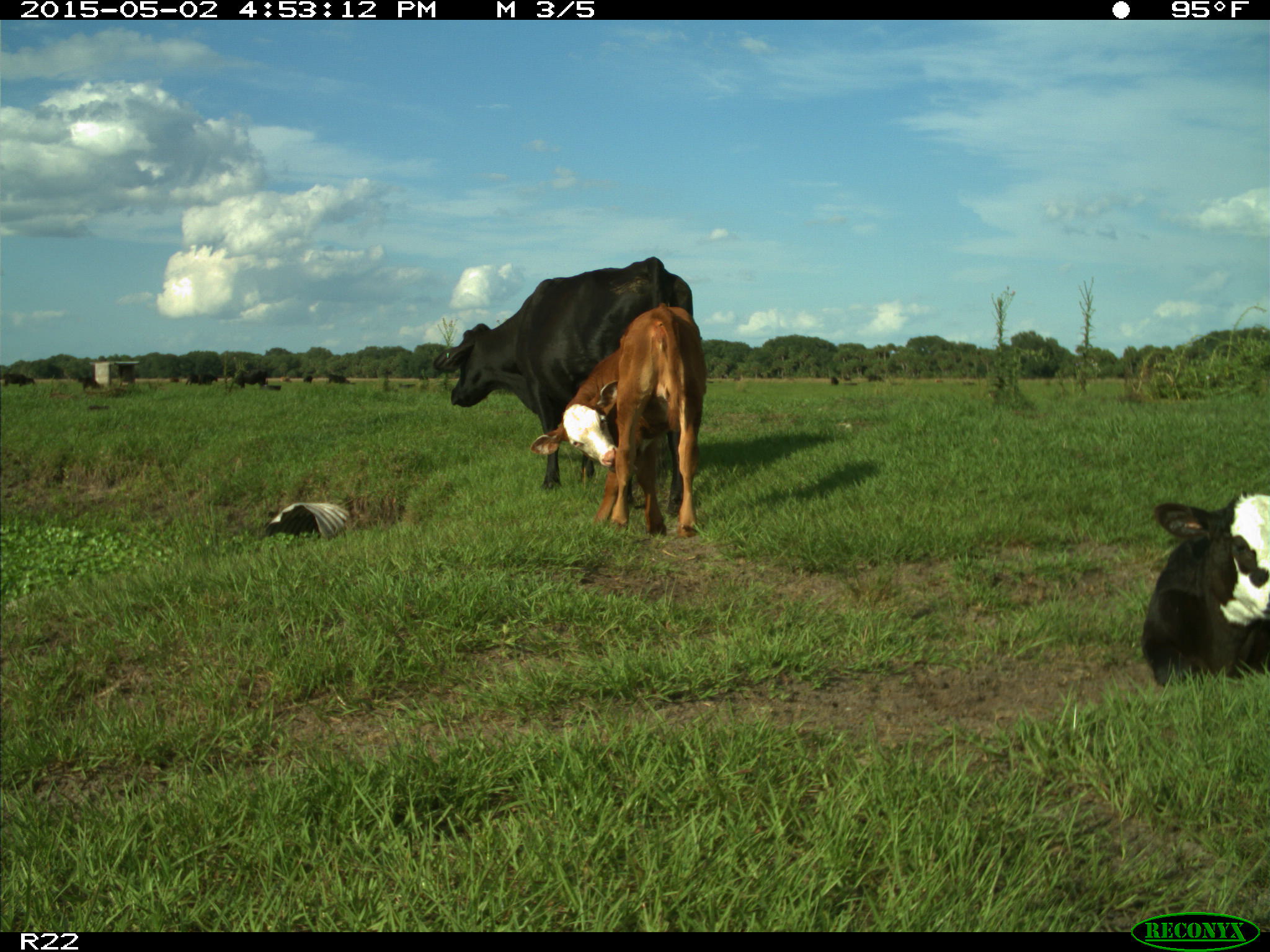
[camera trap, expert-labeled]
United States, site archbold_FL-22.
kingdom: Animalia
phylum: Chordata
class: Mammalia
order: Artiodactyla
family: Bovidae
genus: Bos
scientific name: Bos taurus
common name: domestic cow